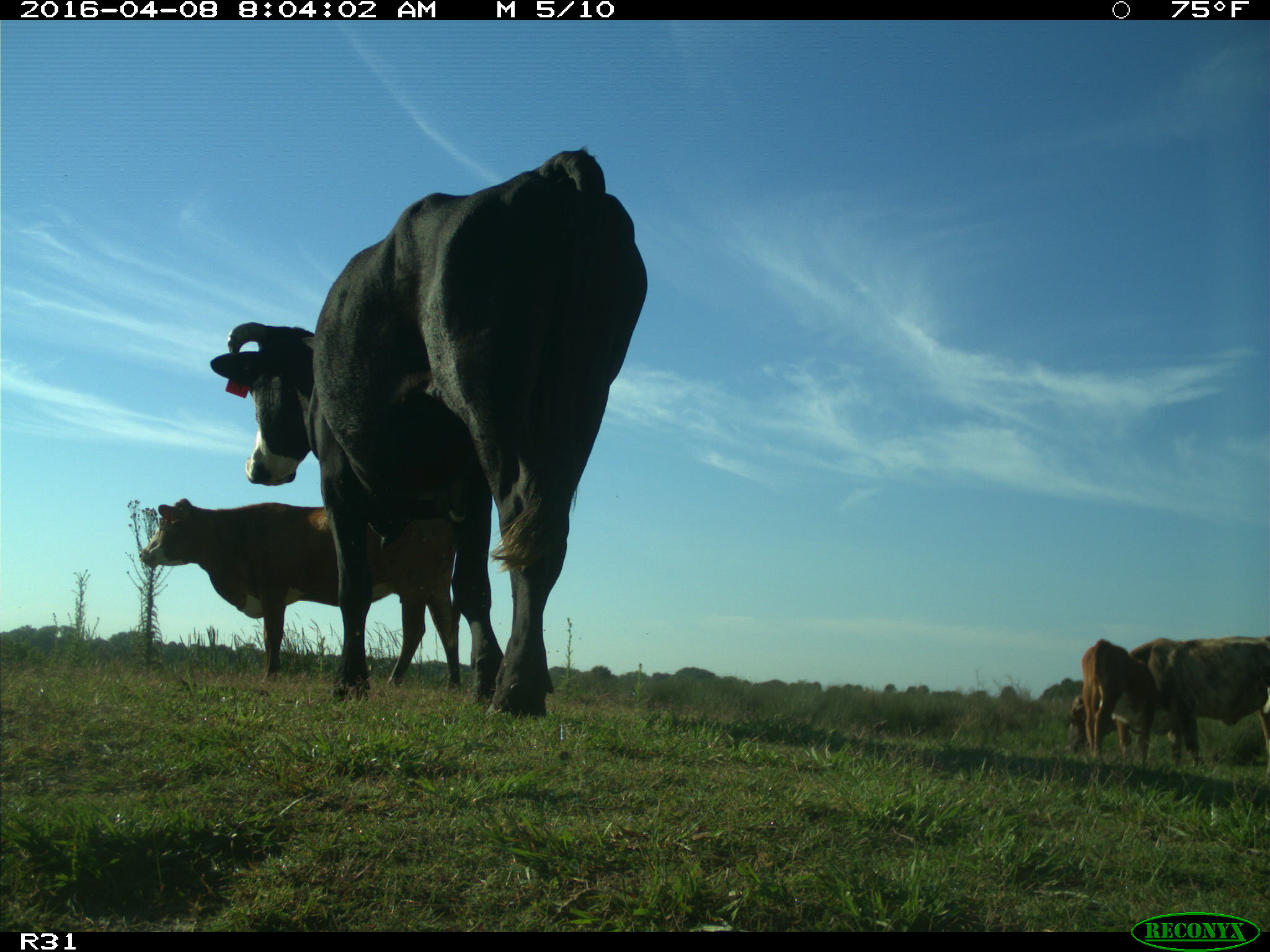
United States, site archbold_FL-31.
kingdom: Animalia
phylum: Chordata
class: Mammalia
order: Artiodactyla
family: Bovidae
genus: Bos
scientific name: Bos taurus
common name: domestic cow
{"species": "Bos taurus (domestic cow)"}